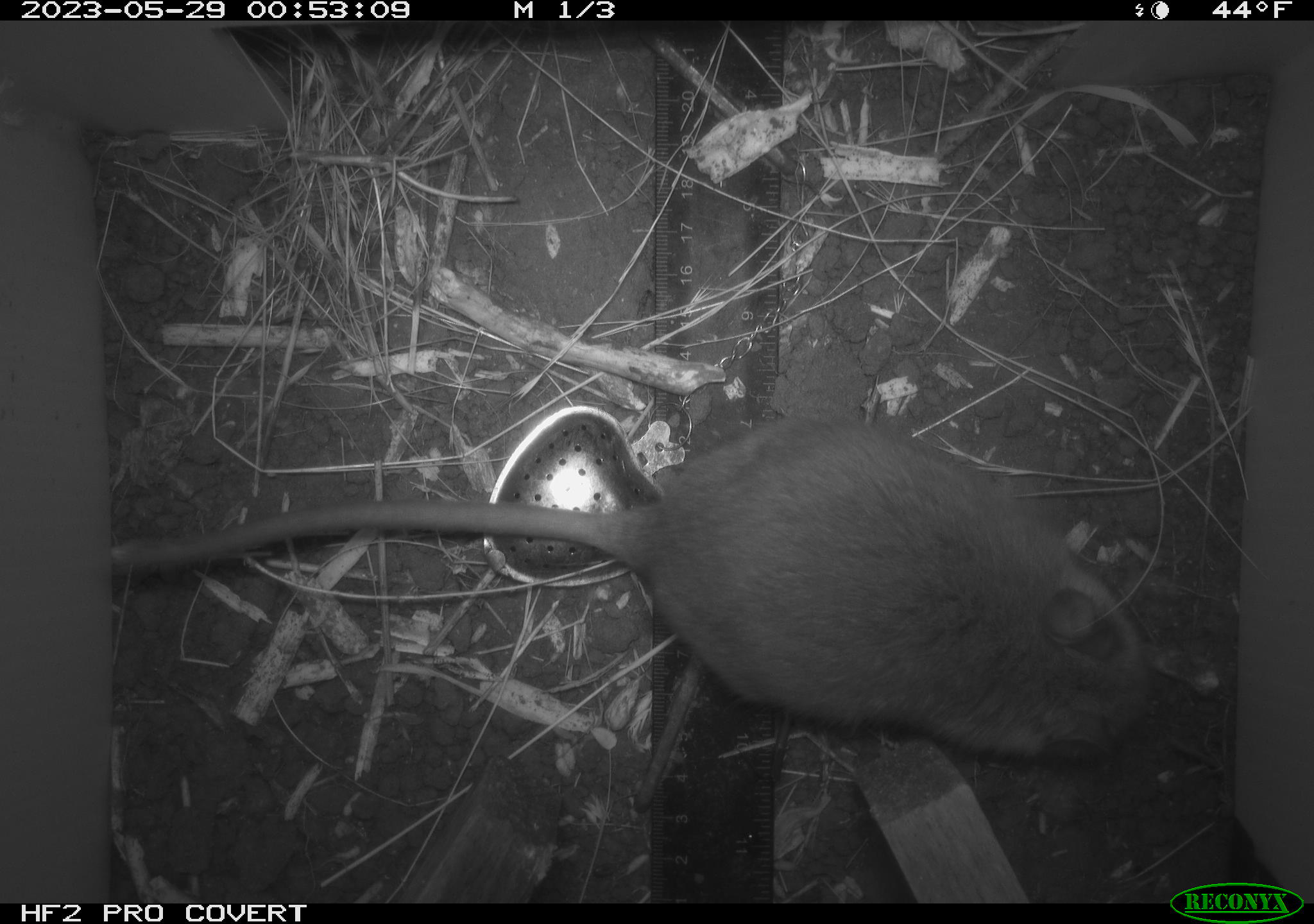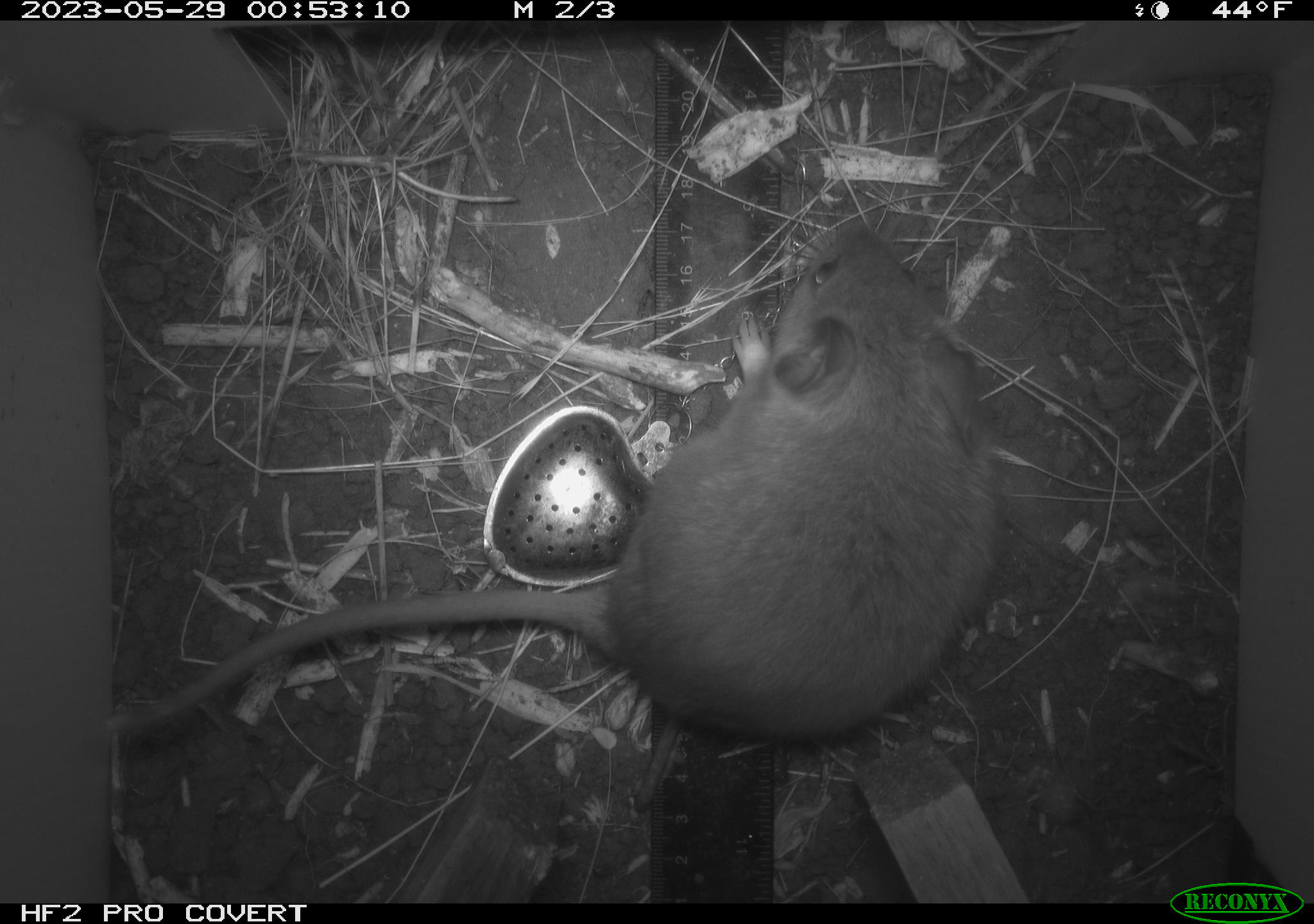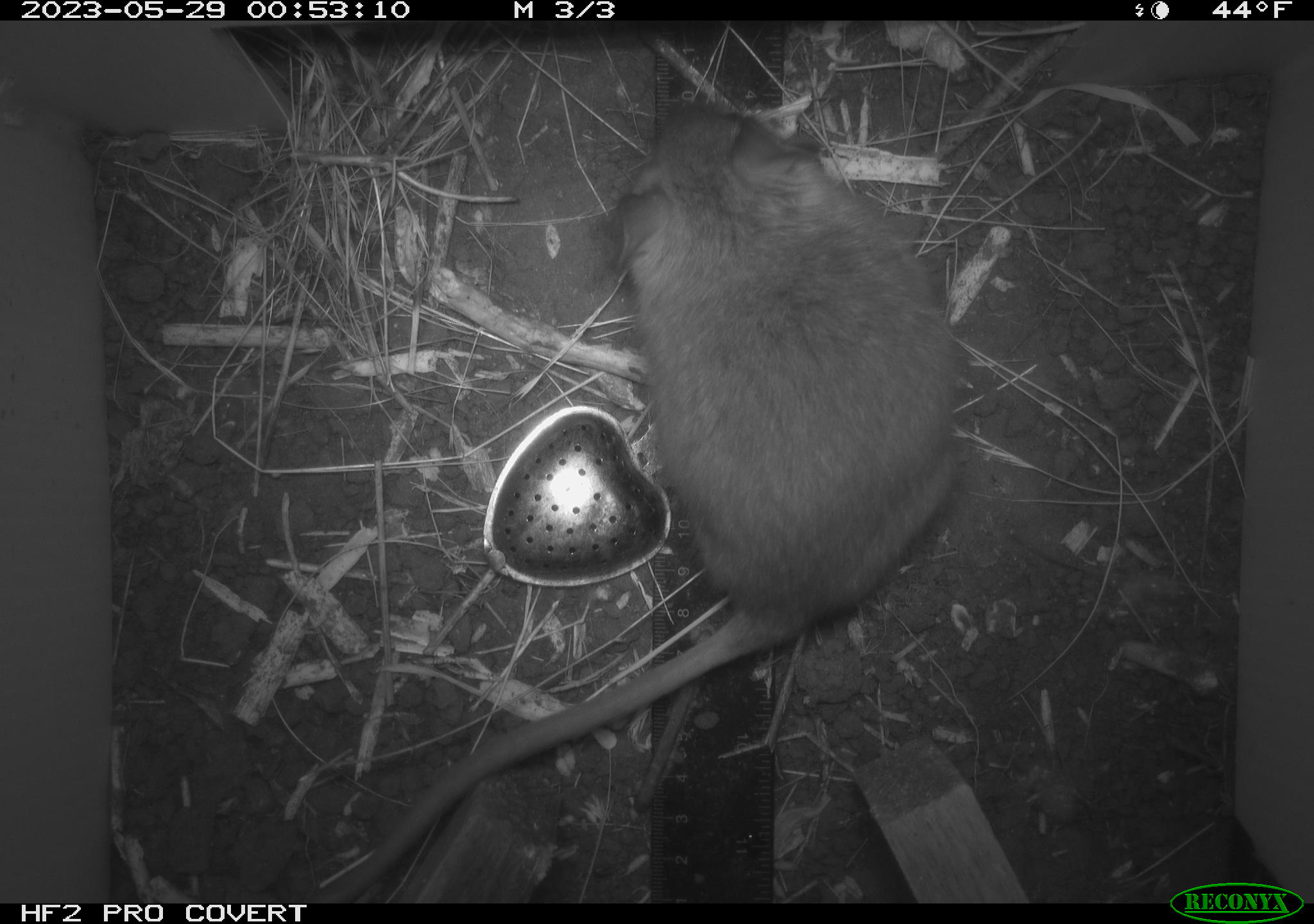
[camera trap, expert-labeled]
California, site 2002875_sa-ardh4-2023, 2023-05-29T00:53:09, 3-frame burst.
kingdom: Animalia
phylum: Chordata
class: Mammalia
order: Rodentia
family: Cricetidae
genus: Neotoma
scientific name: Neotoma fuscipes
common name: dusky-footed woodrat